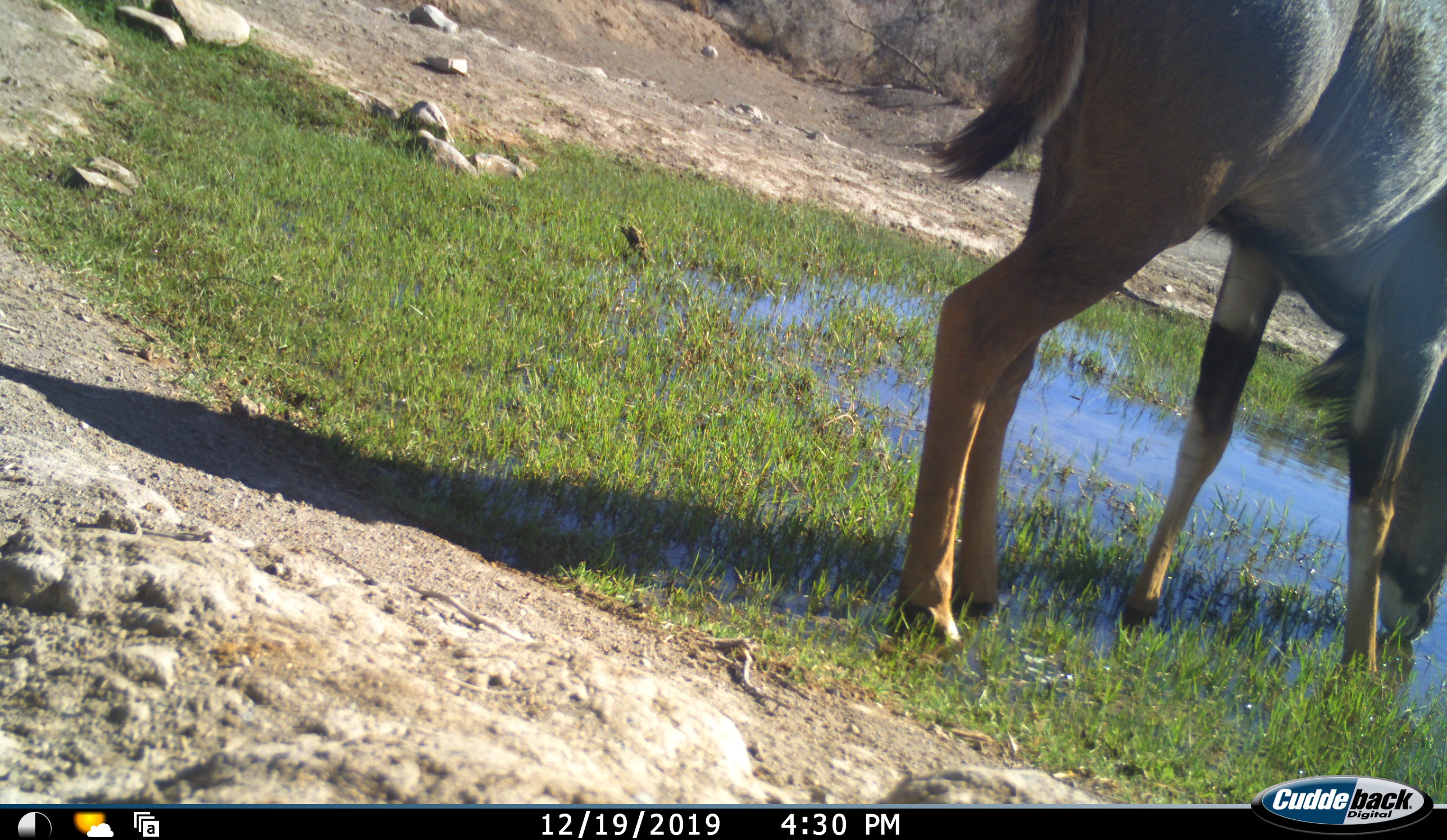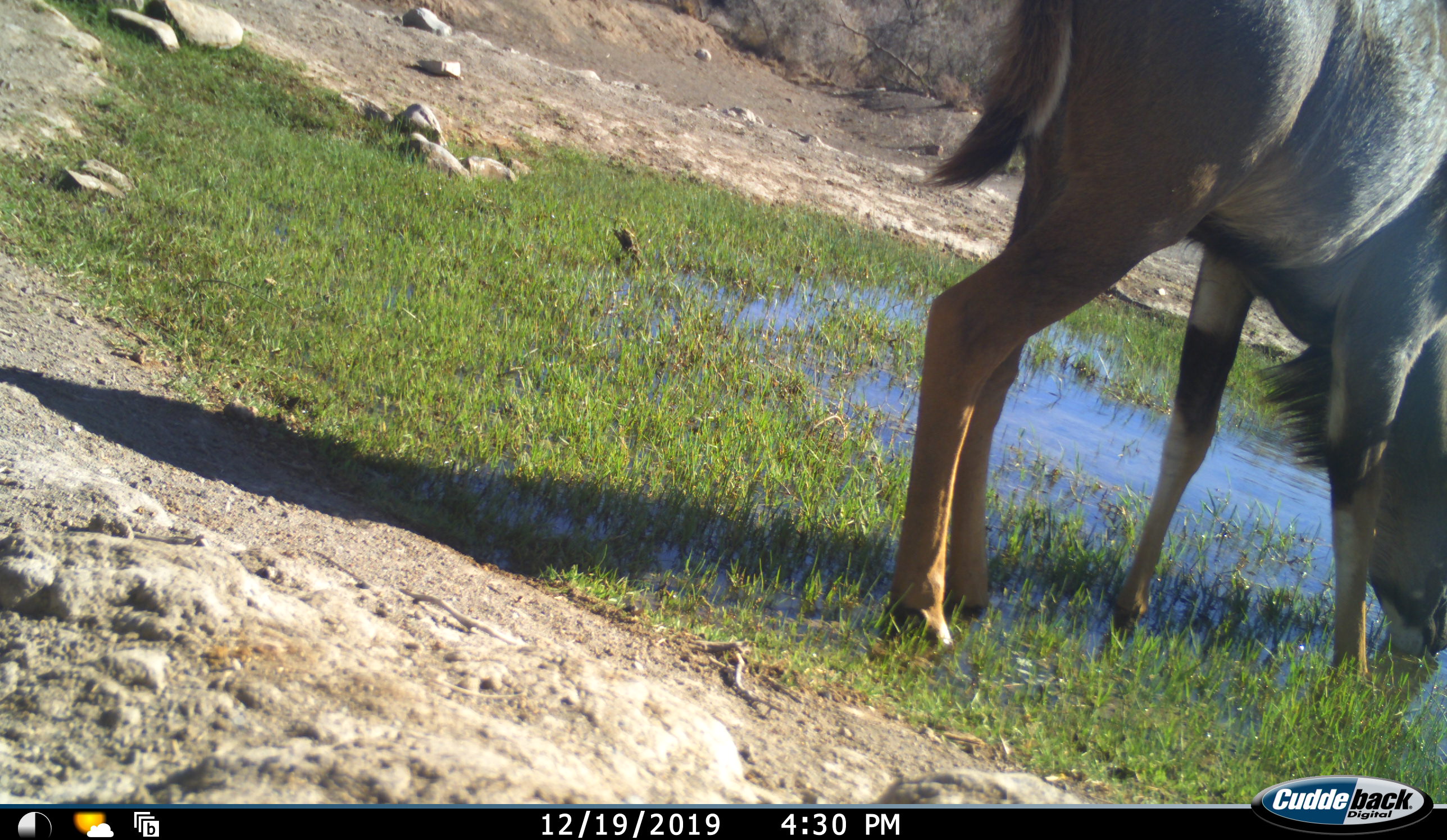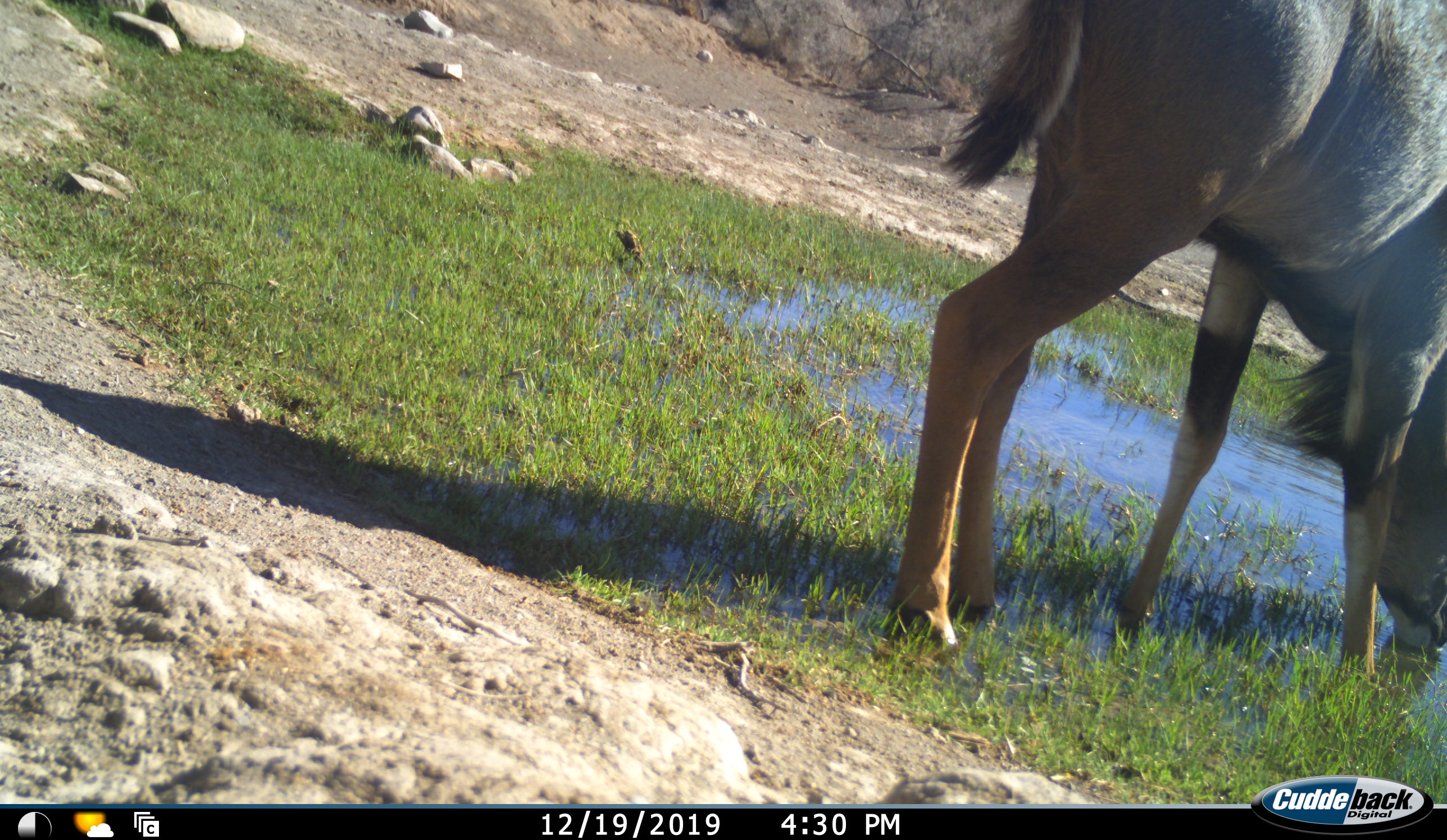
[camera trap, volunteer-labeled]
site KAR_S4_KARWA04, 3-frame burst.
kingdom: Animalia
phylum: Chordata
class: Mammalia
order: Artiodactyla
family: Bovidae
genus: Tragelaphus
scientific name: Tragelaphus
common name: kudu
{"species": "kudu (Tragelaphus)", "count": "1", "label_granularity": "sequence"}